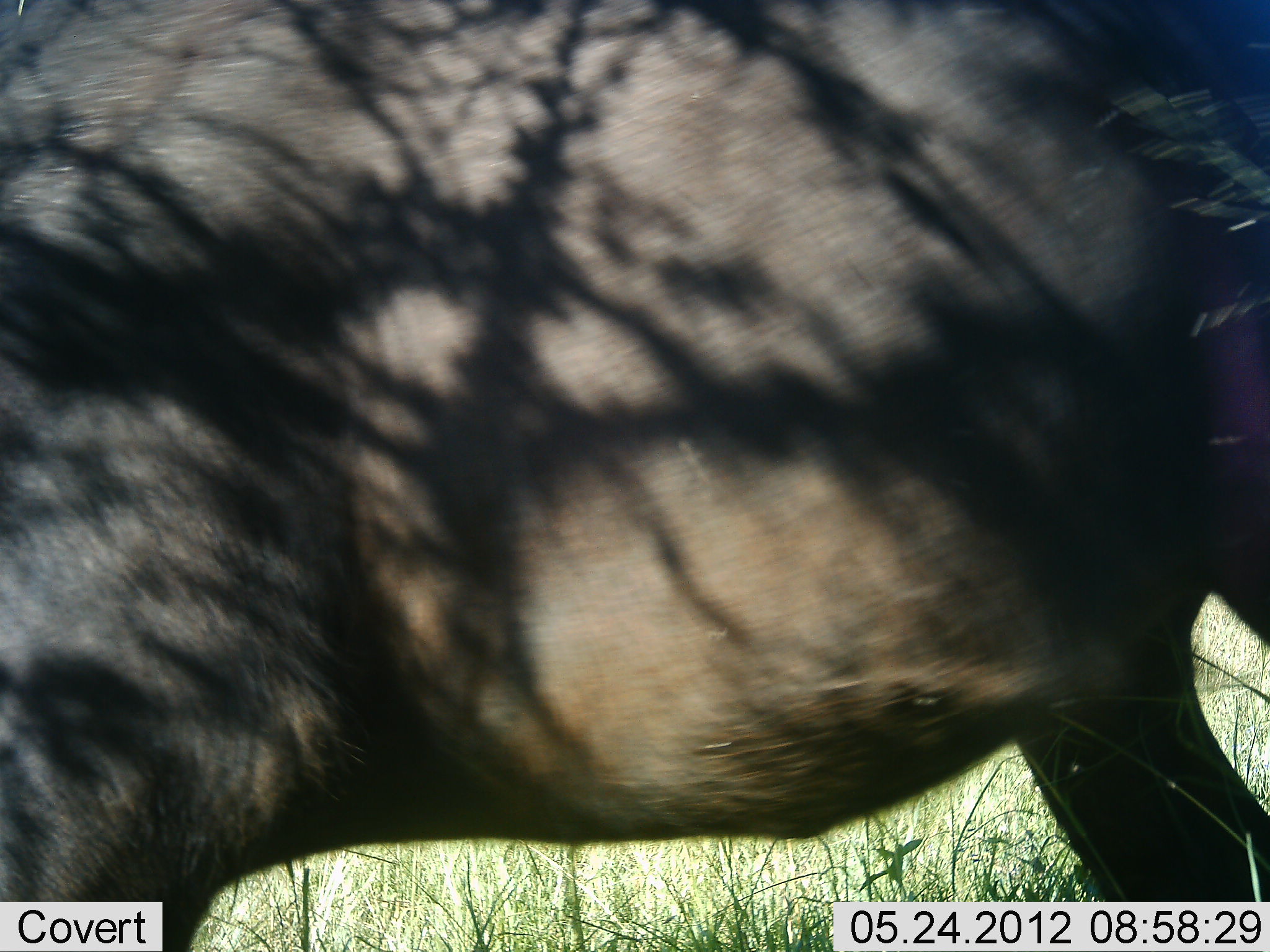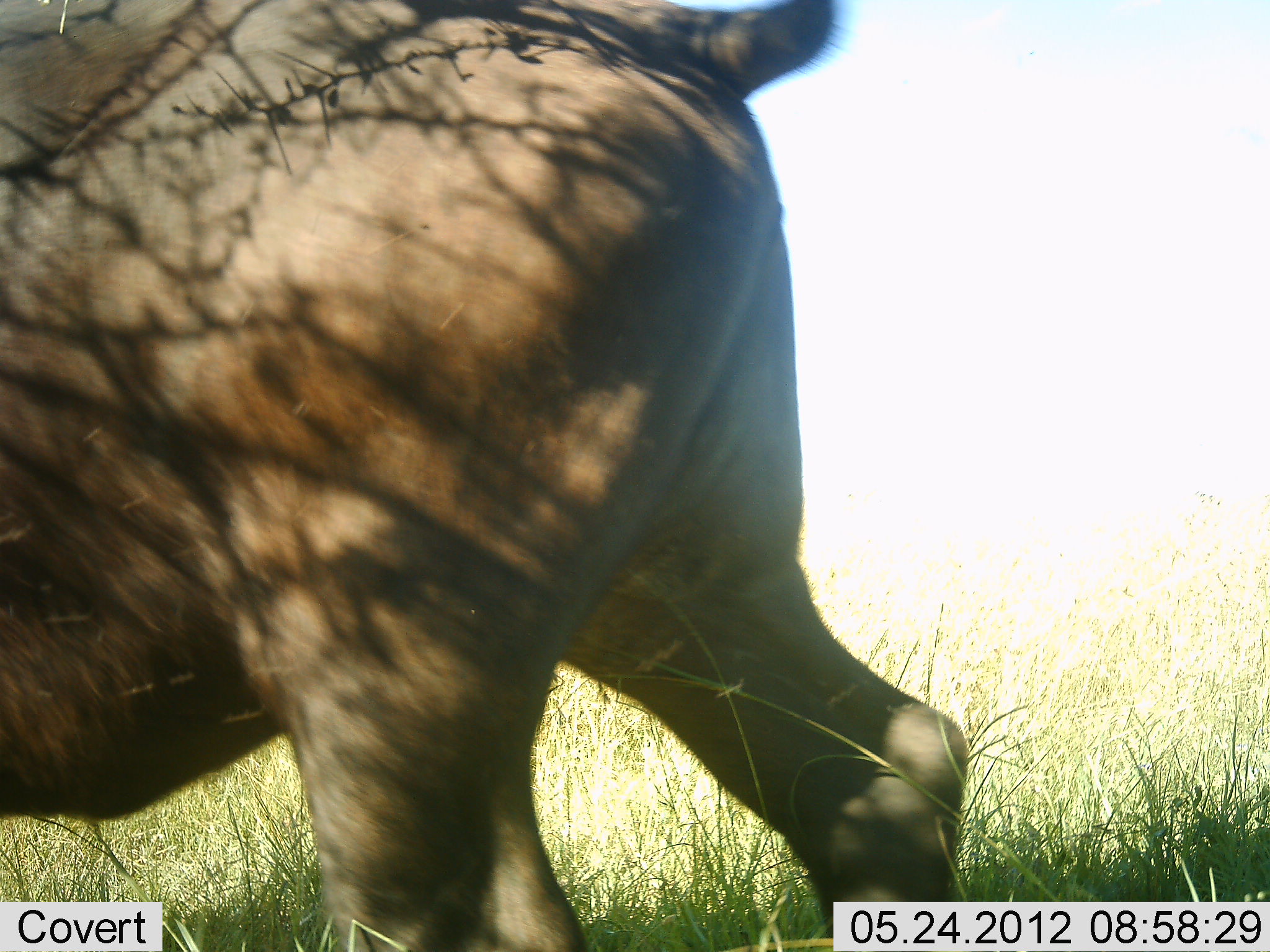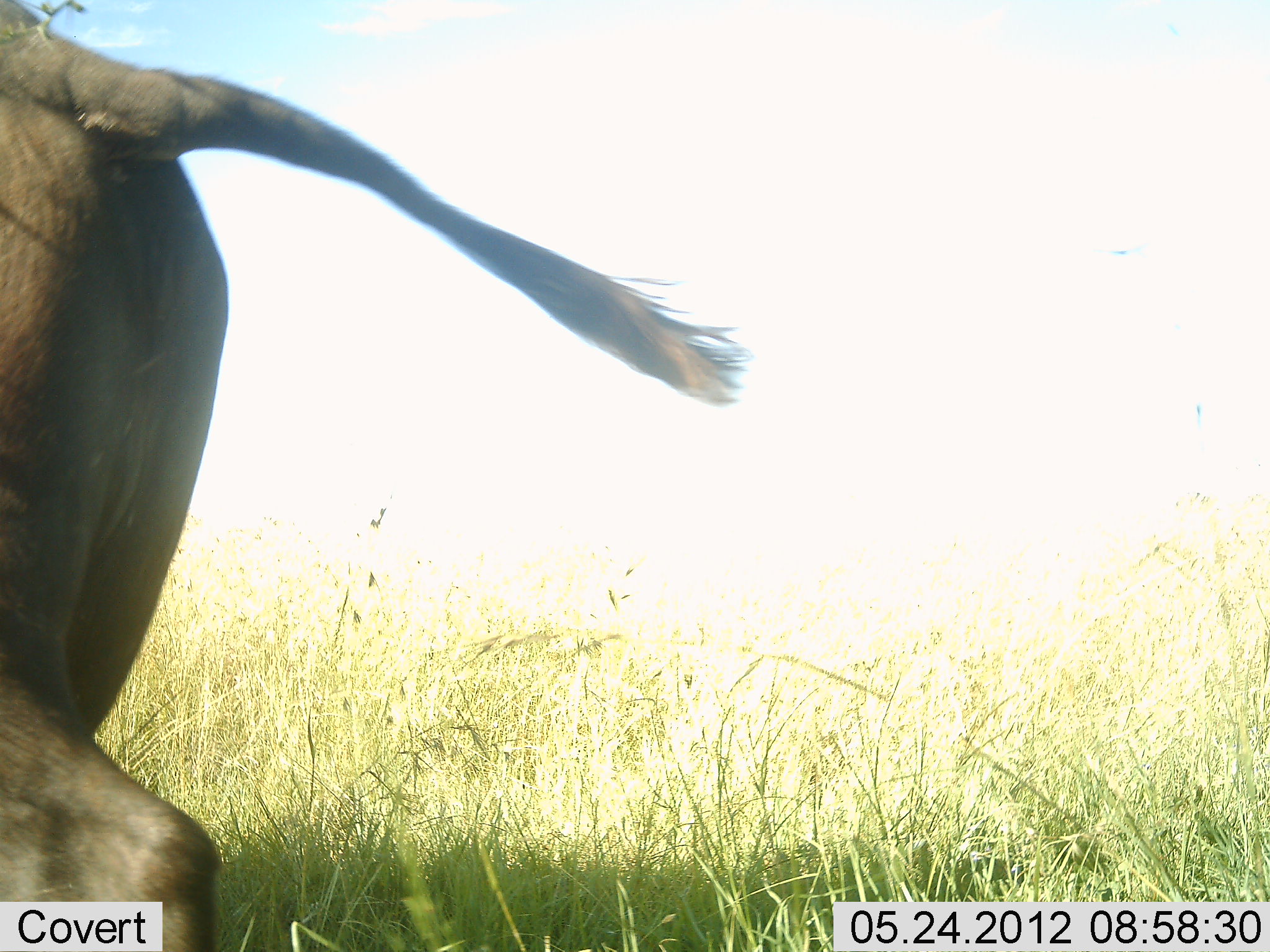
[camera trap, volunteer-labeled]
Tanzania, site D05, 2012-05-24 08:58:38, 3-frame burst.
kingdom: Animalia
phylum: Chordata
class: Mammalia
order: Artiodactyla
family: Bovidae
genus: Syncerus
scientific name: Syncerus caffer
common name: cape buffalo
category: buffalo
Buffalo (cape buffalo) (Syncerus caffer), count 1. Behavior (volunteer vote fractions): standing 0%, resting 0%, moving 100%, interacting 0%. Young present (vote fraction): 0%. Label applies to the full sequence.